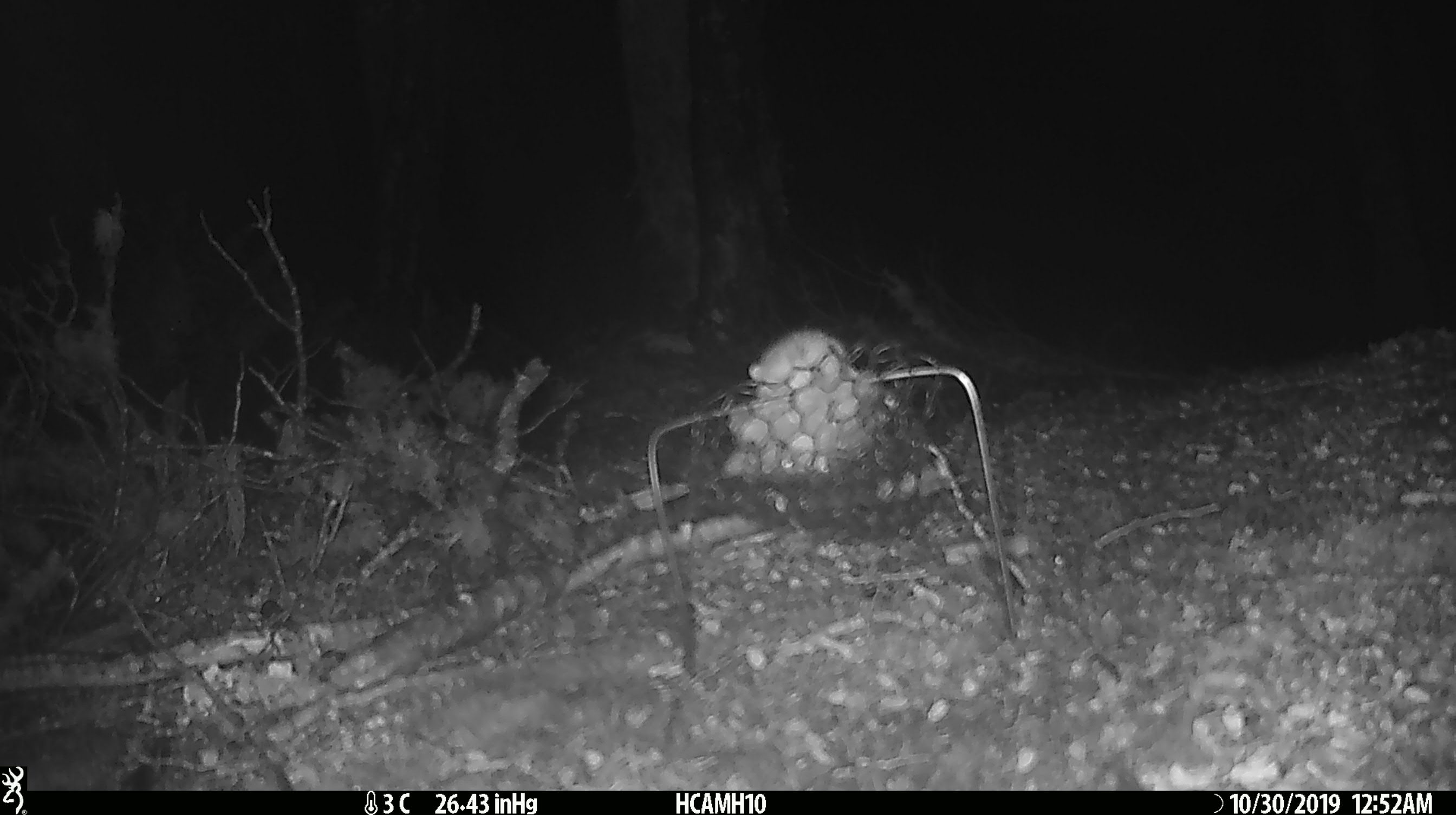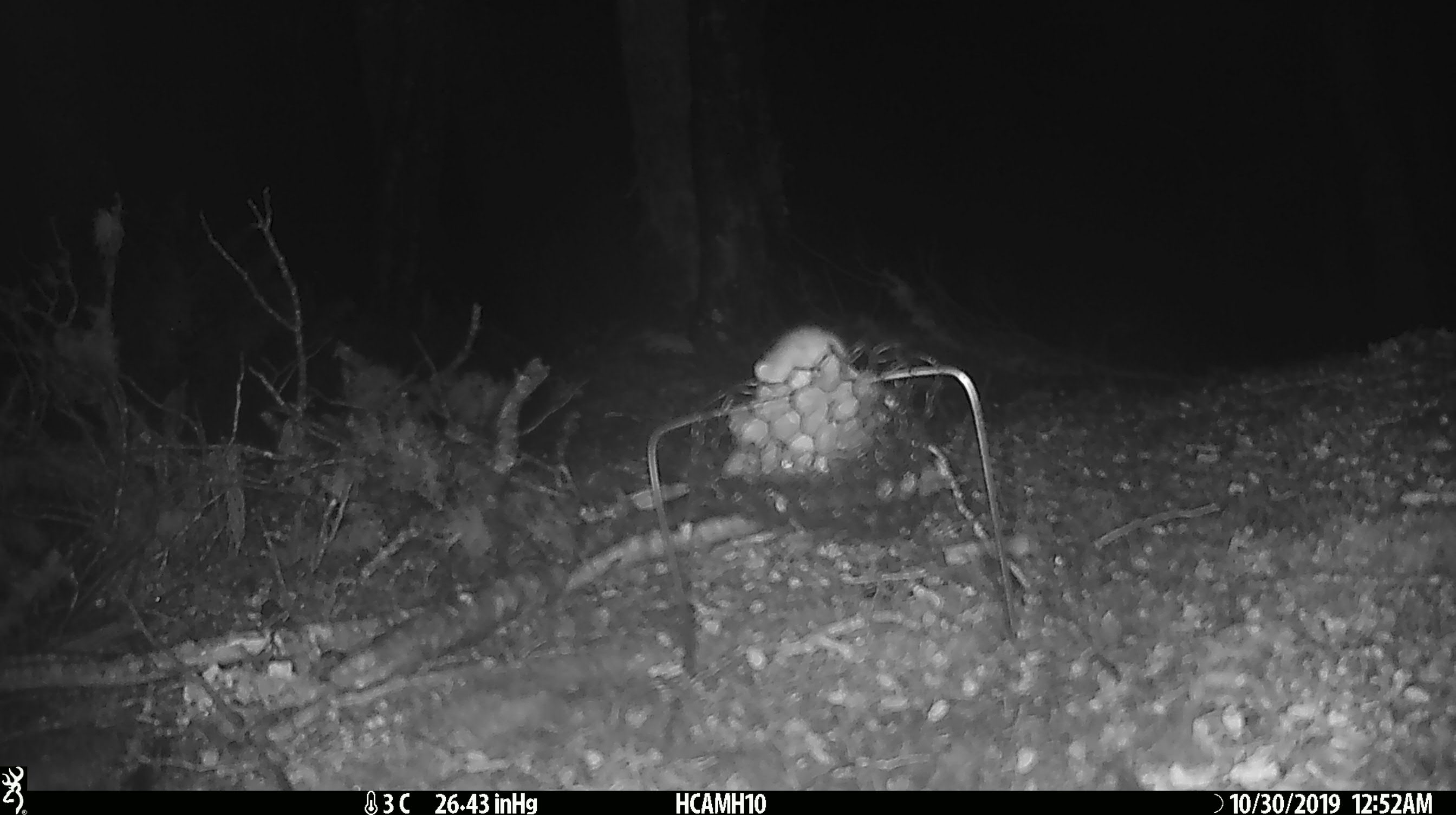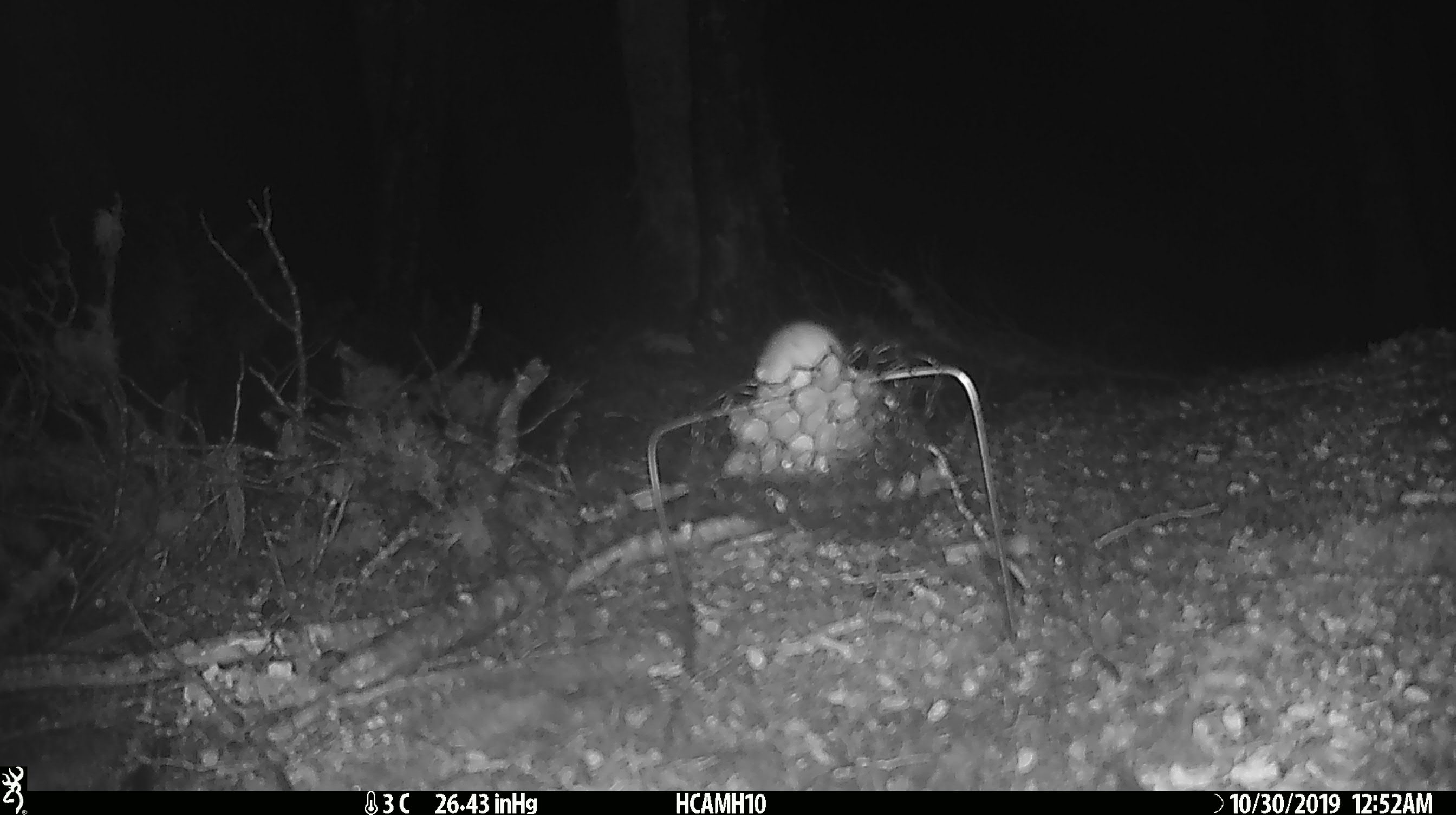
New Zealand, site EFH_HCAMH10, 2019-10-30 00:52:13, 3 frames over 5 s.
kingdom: Animalia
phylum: Chordata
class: Mammalia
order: Rodentia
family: Muridae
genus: Mus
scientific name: Mus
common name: mouse